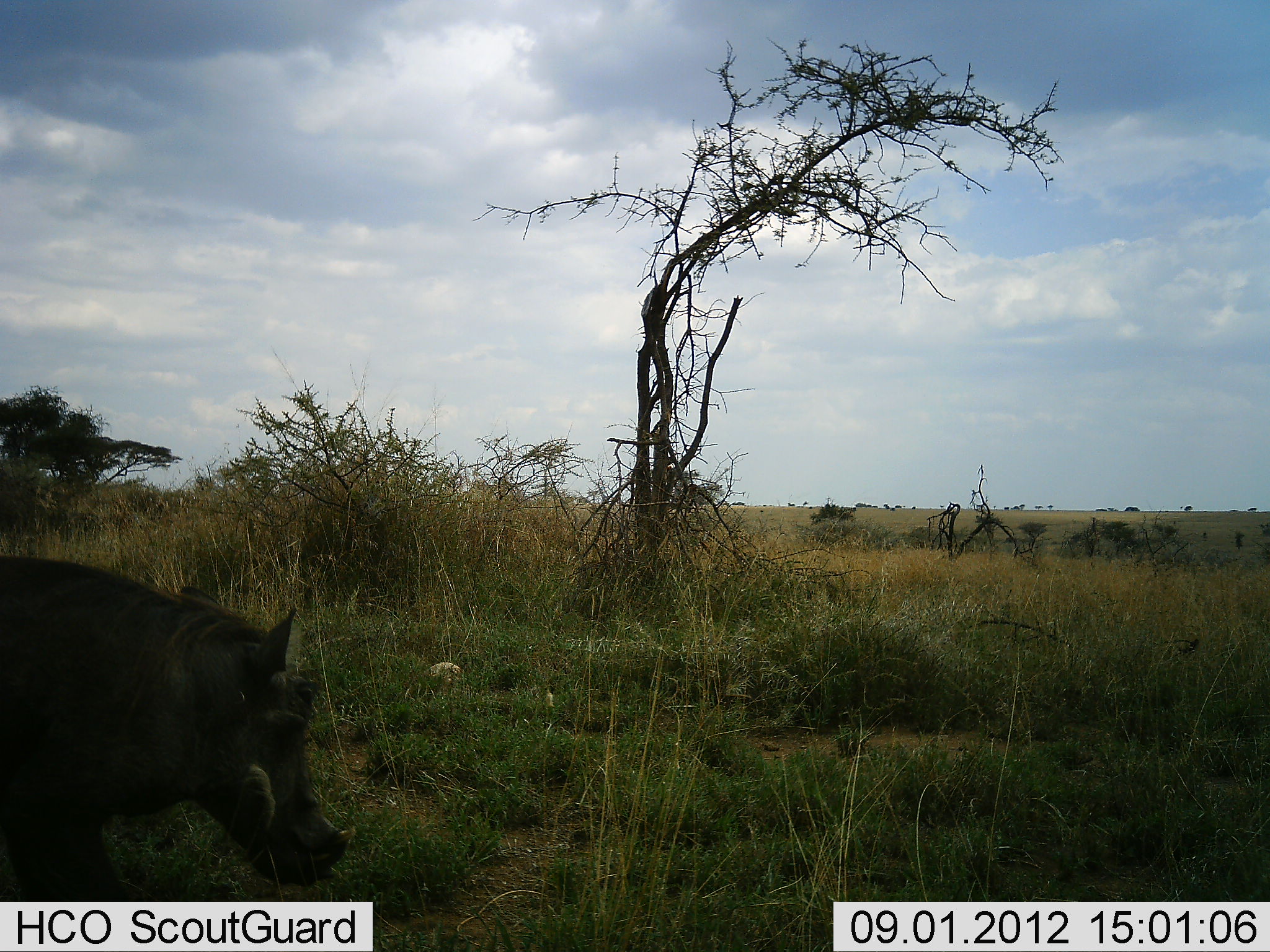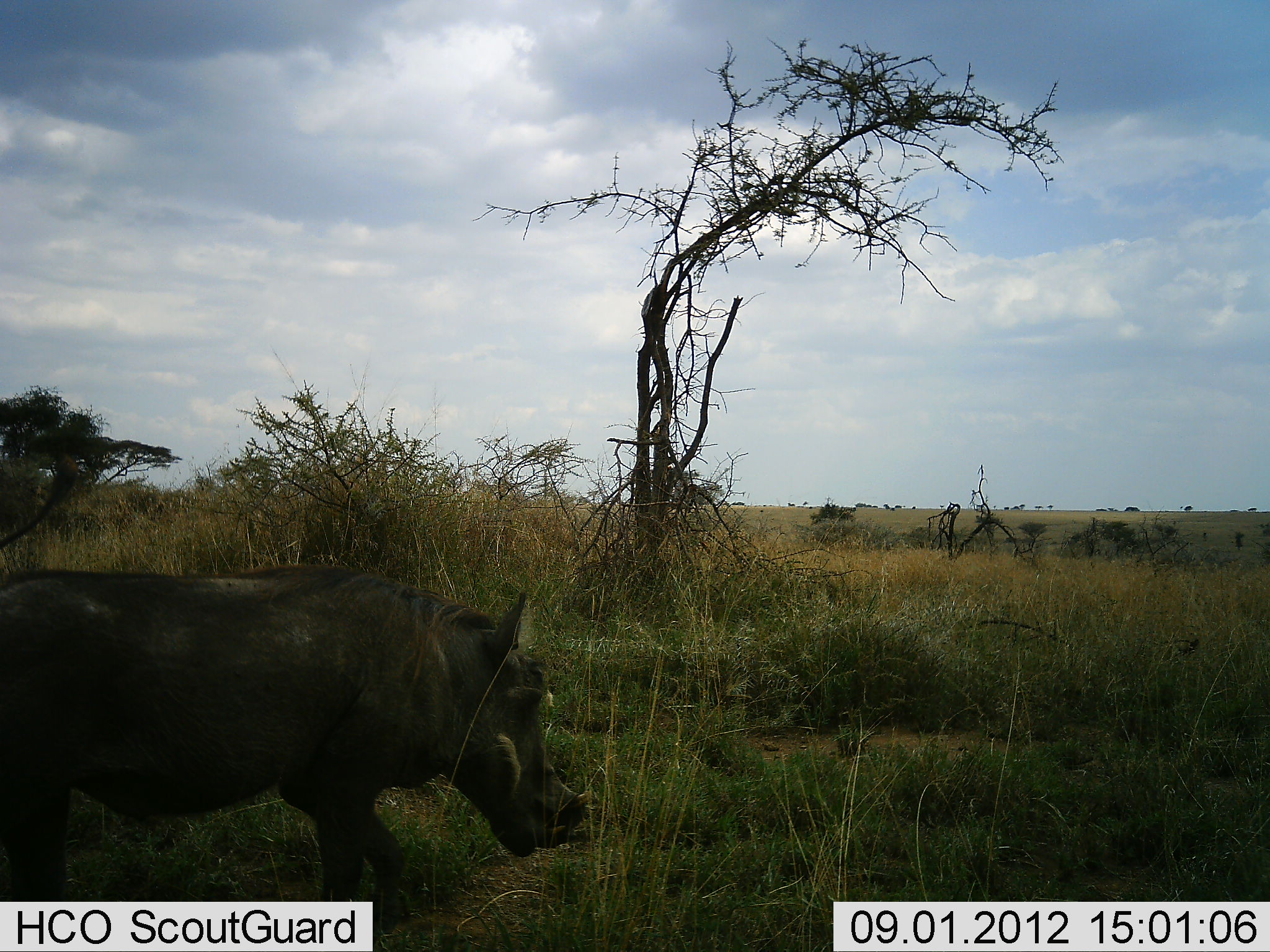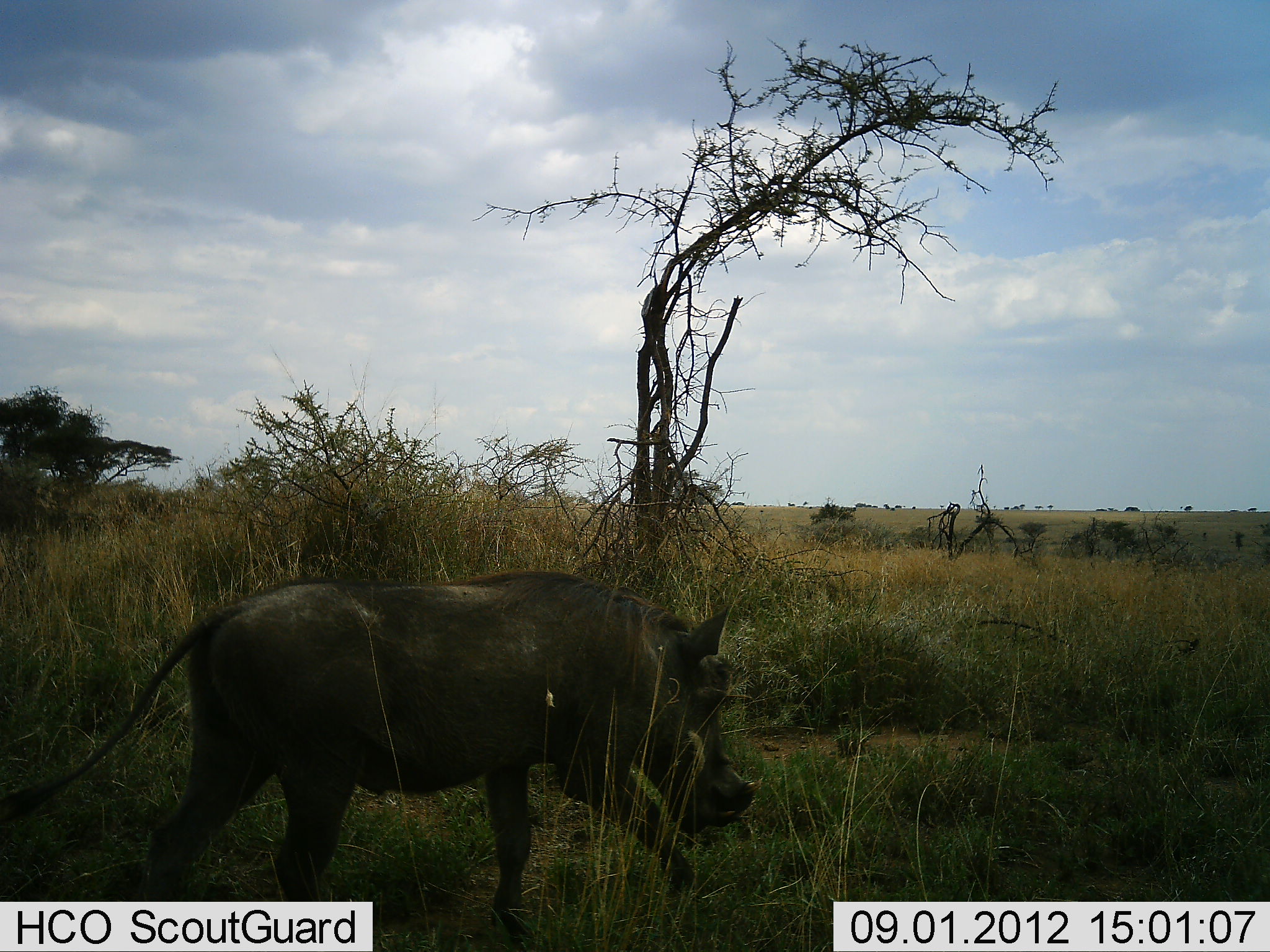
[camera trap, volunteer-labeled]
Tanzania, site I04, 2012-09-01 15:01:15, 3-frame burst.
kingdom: Animalia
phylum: Chordata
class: Mammalia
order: Artiodactyla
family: Suidae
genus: Phacochoerus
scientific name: Phacochoerus africanus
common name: warthog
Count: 1.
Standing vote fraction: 10%.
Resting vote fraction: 0%.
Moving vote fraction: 90%.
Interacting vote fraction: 0%.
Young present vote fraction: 0%.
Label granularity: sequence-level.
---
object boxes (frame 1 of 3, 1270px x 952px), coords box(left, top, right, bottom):
animal: box(0, 552, 344, 901)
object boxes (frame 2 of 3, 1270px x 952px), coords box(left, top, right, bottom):
animal: box(0, 562, 587, 951)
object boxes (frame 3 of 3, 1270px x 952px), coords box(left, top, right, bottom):
animal: box(0, 570, 755, 952)